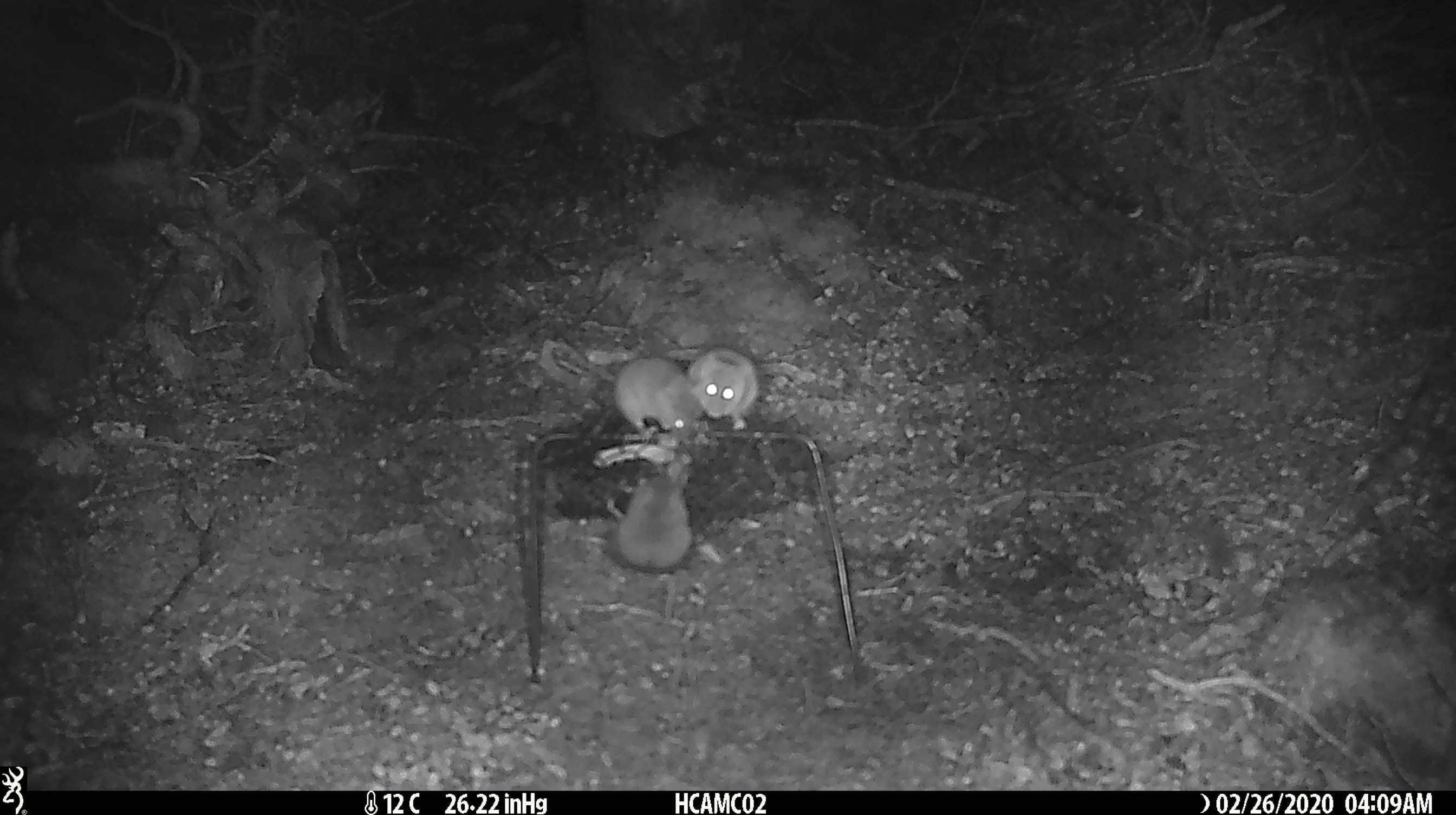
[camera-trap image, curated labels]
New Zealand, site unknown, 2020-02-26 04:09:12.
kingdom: Animalia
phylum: Chordata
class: Mammalia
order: Rodentia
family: Muridae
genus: Mus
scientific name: Mus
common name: mouse